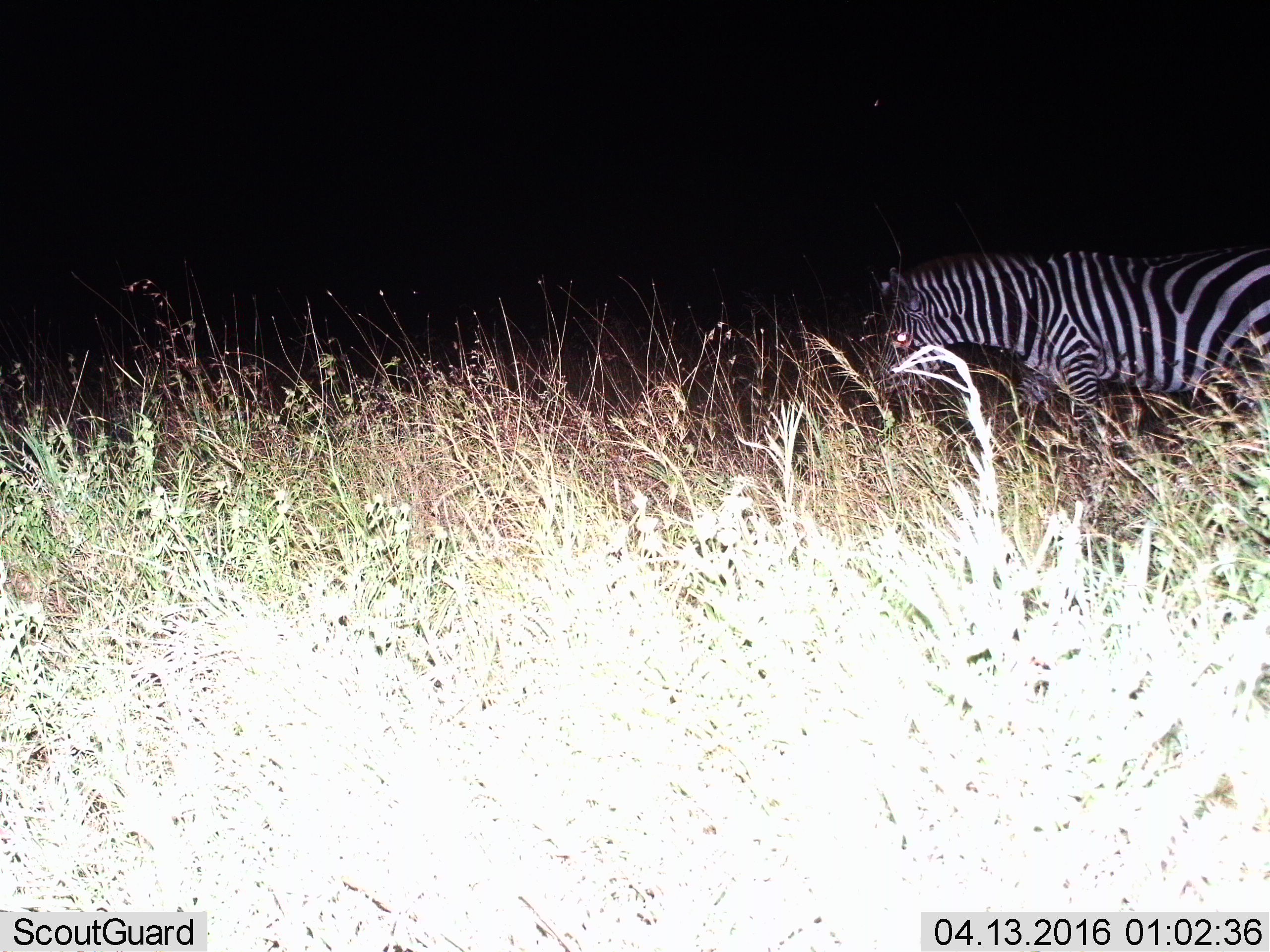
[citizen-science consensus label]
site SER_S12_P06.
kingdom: Animalia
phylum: Chordata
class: Mammalia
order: Perissodactyla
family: Equidae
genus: Equus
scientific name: Equus quagga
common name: plains zebra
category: zebraplains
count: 1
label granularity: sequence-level